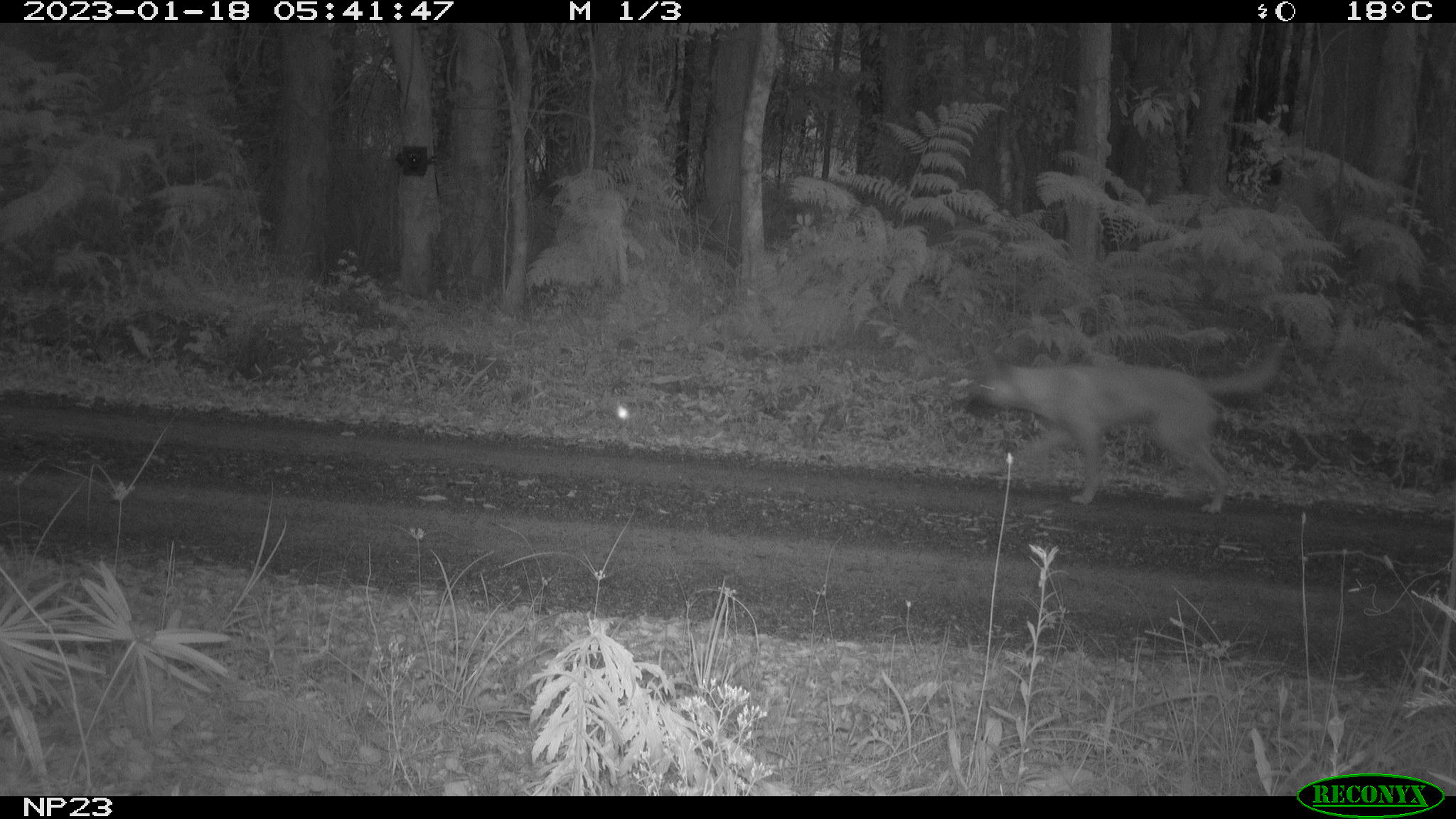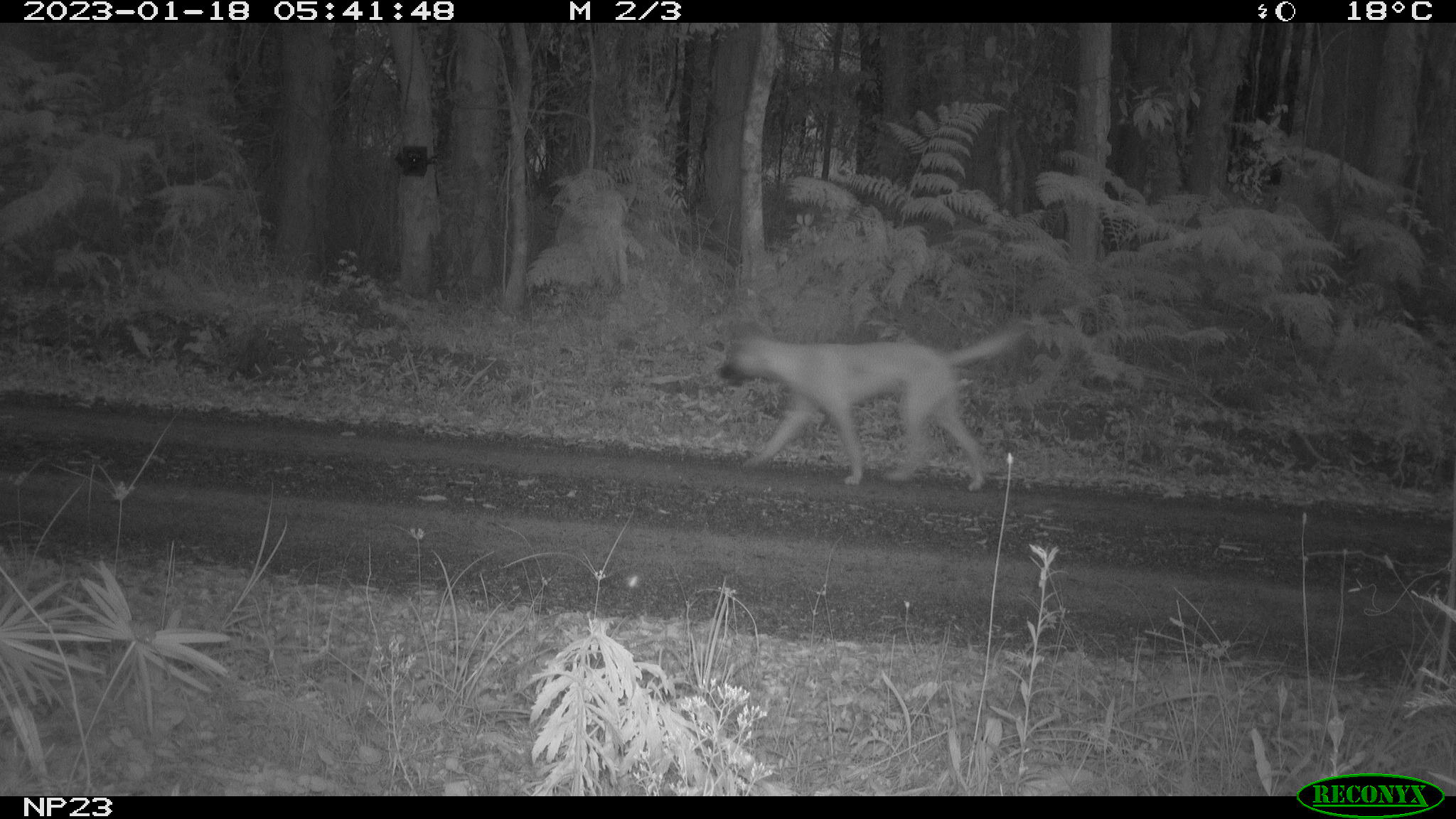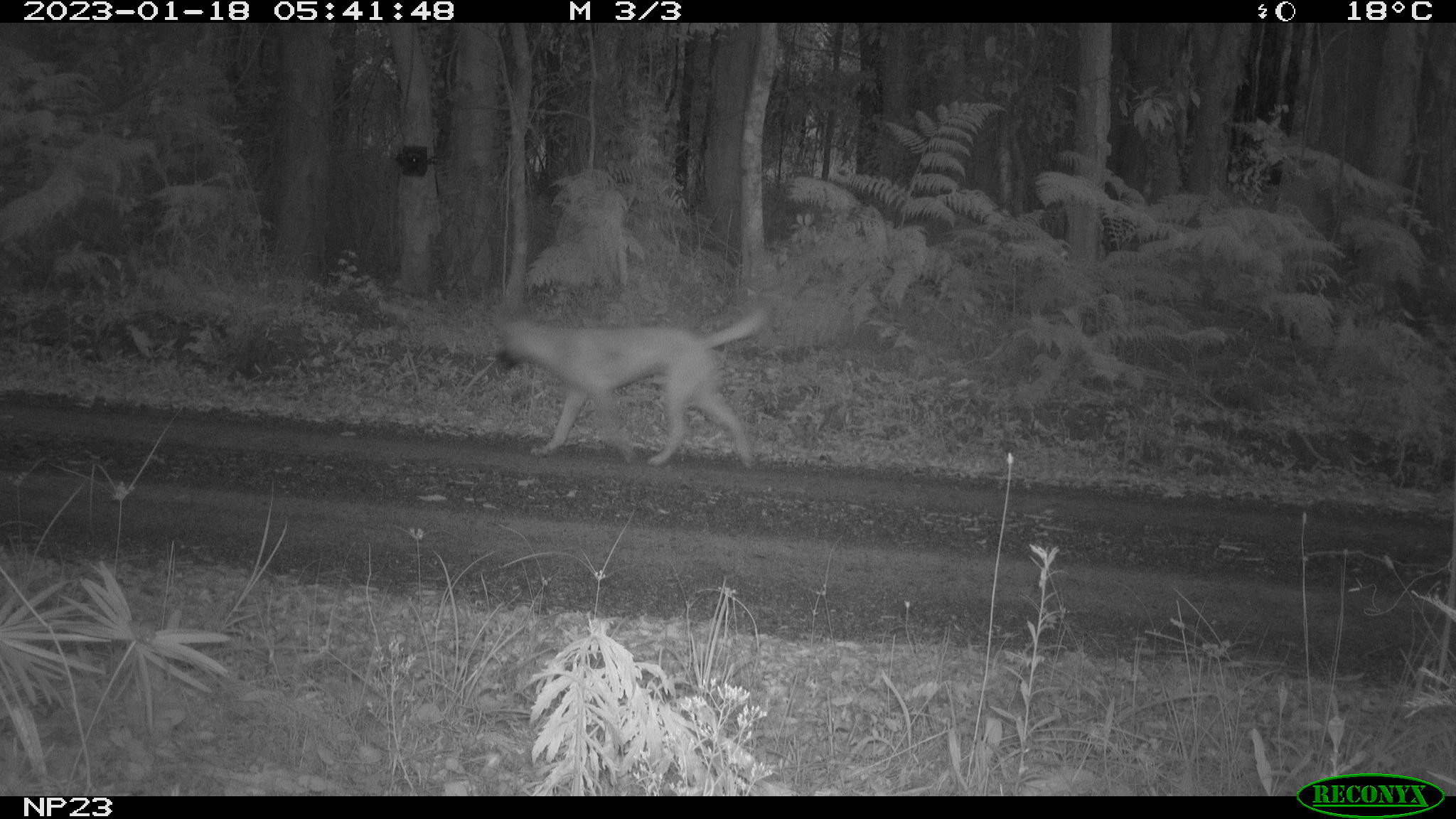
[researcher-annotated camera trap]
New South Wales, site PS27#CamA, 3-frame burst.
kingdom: Animalia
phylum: Chordata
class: Mammalia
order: Carnivora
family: Canidae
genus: Canis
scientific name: Canis familiaris dingo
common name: dingo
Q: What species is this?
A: Dingo (Canis familiaris dingo).